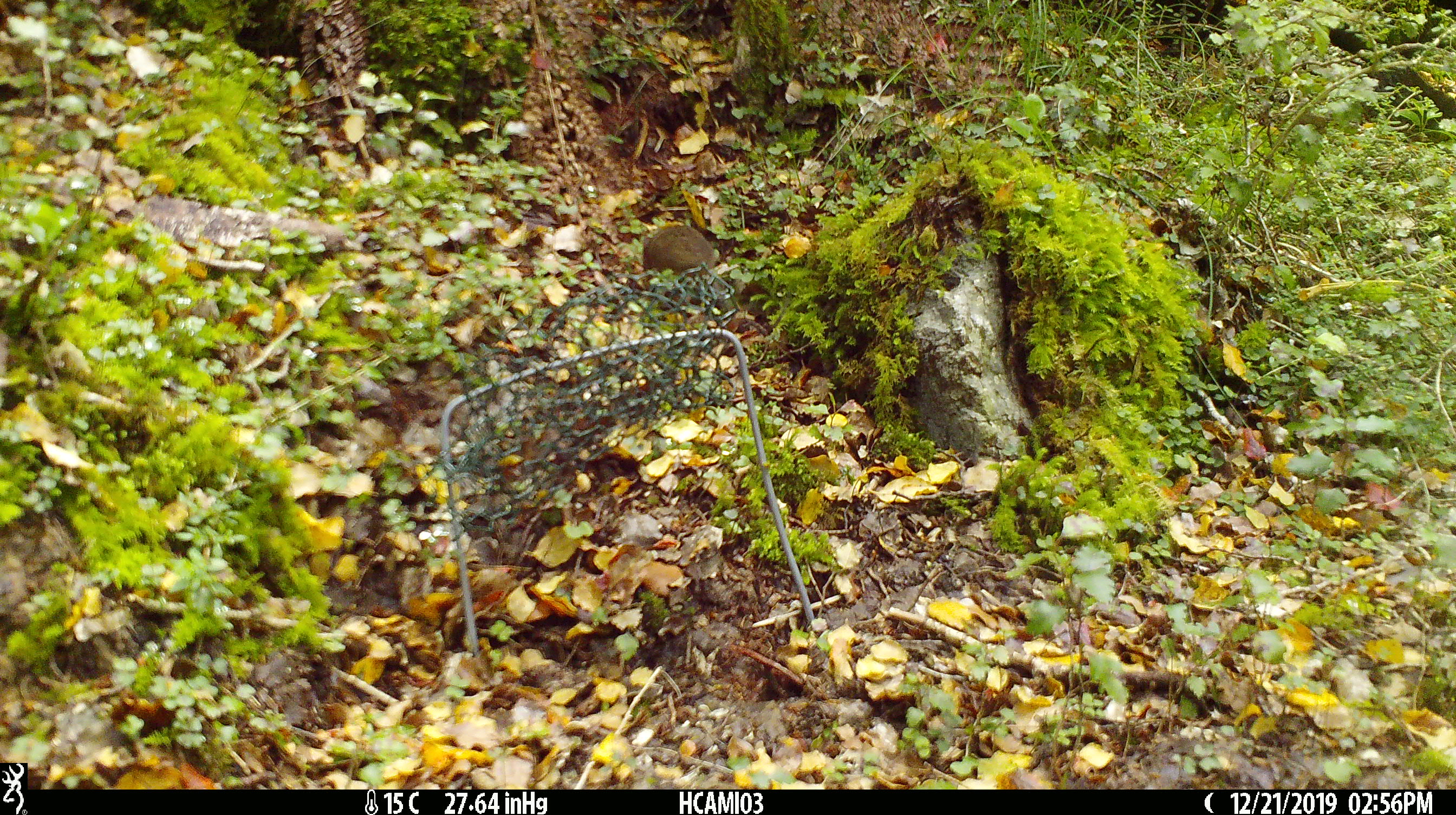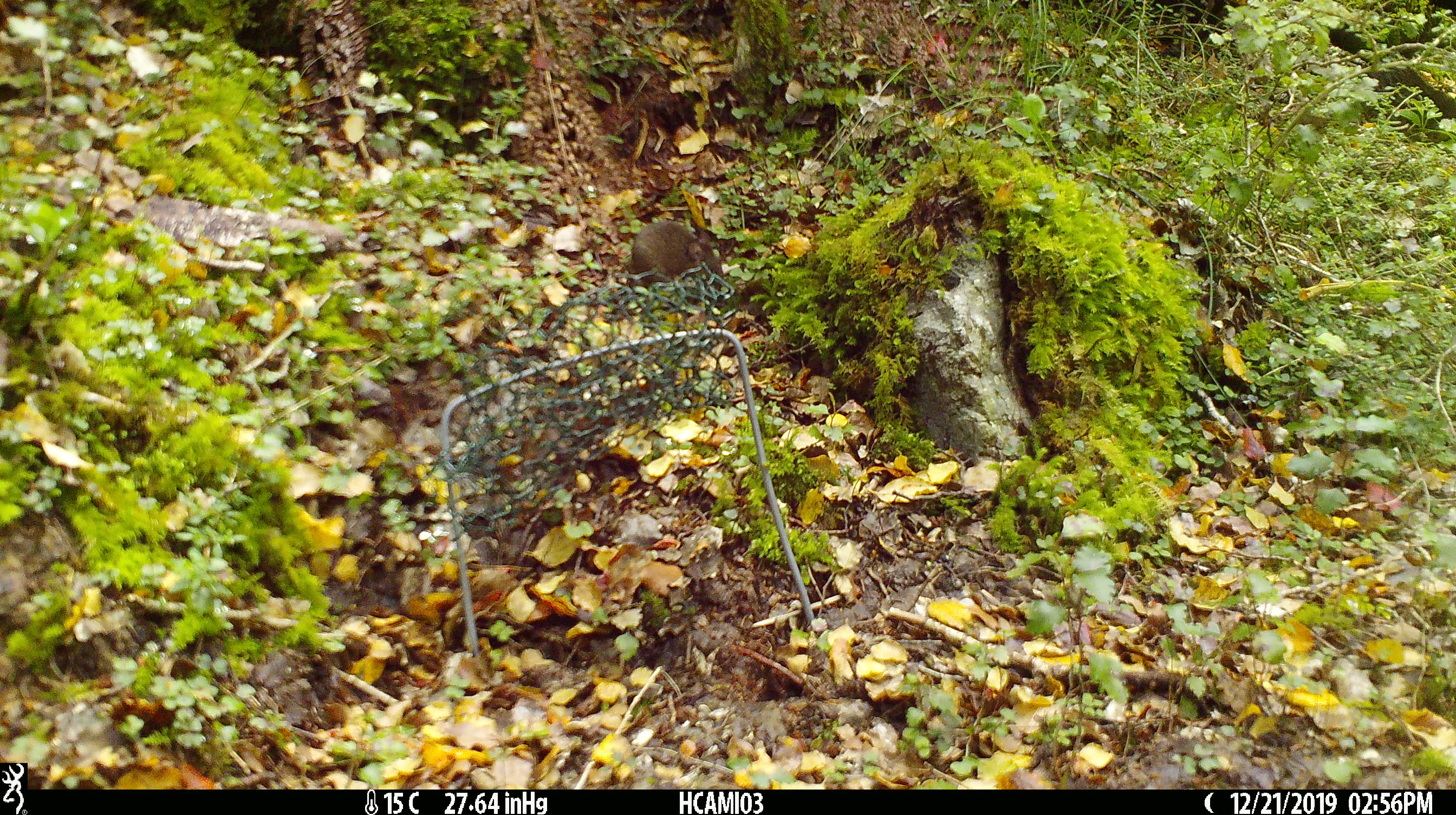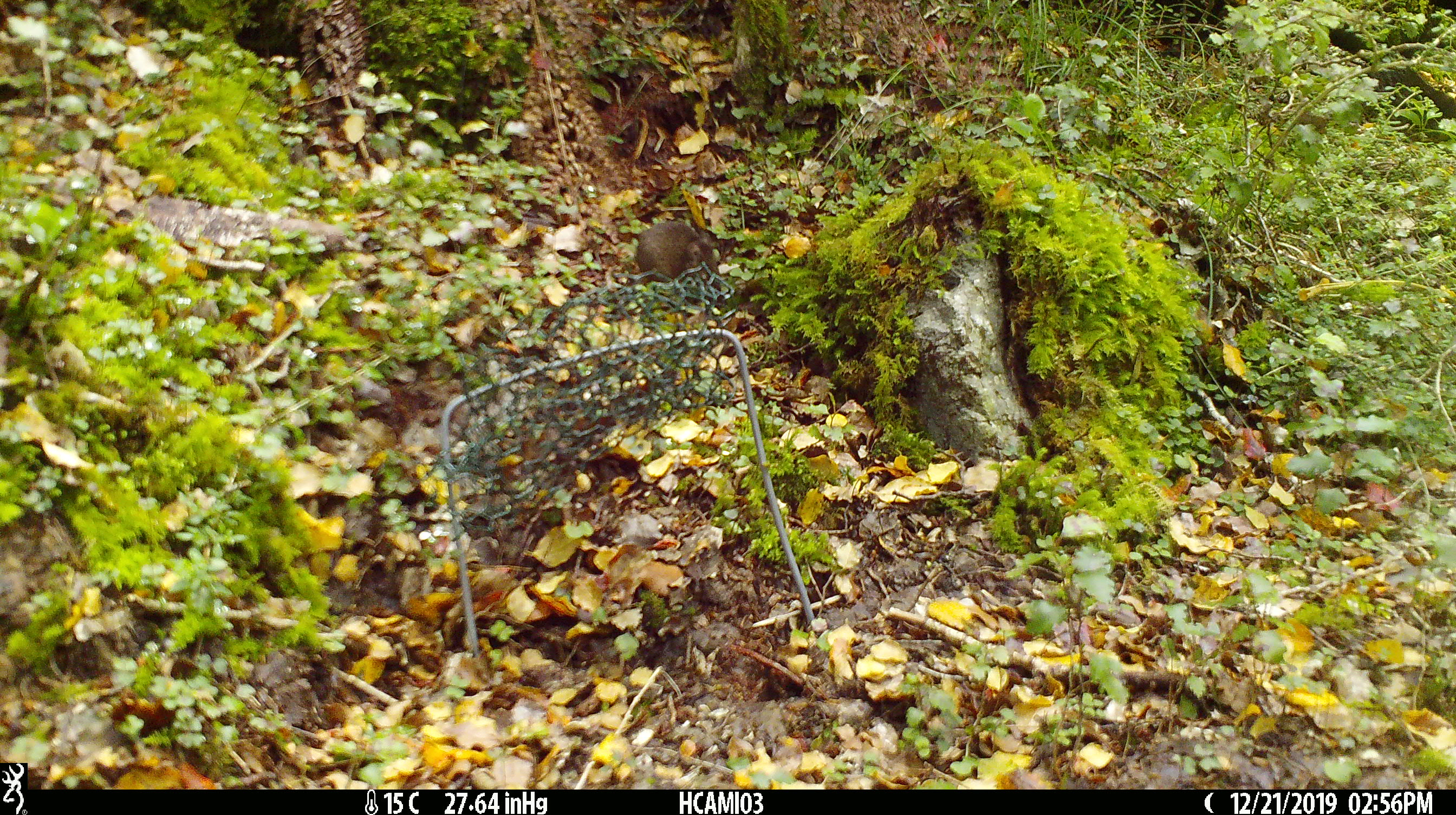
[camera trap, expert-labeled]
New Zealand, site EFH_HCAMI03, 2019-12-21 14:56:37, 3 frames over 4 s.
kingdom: Animalia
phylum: Chordata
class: Mammalia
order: Rodentia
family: Muridae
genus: Mus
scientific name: Mus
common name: mouse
Mouse (Mus).